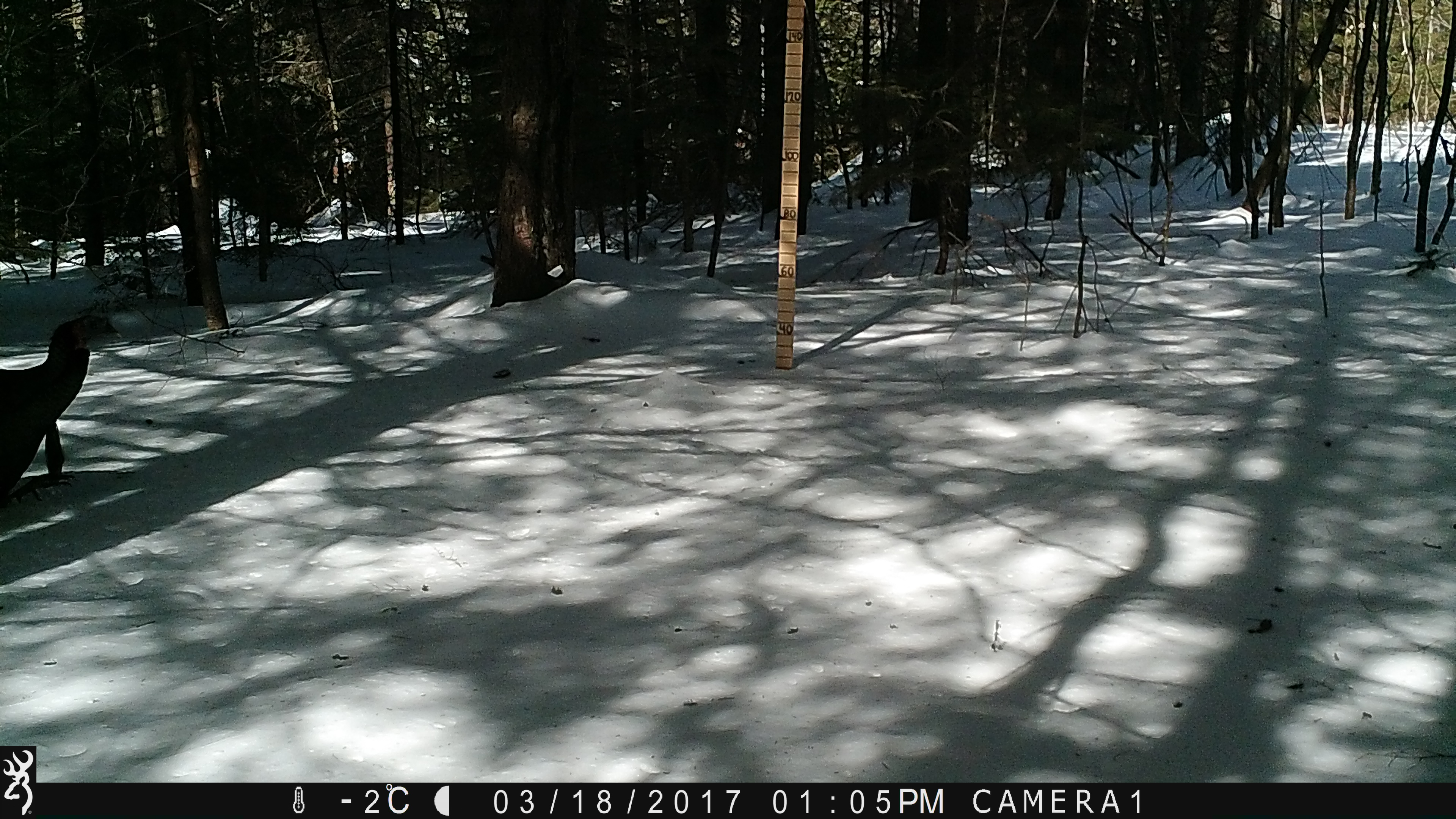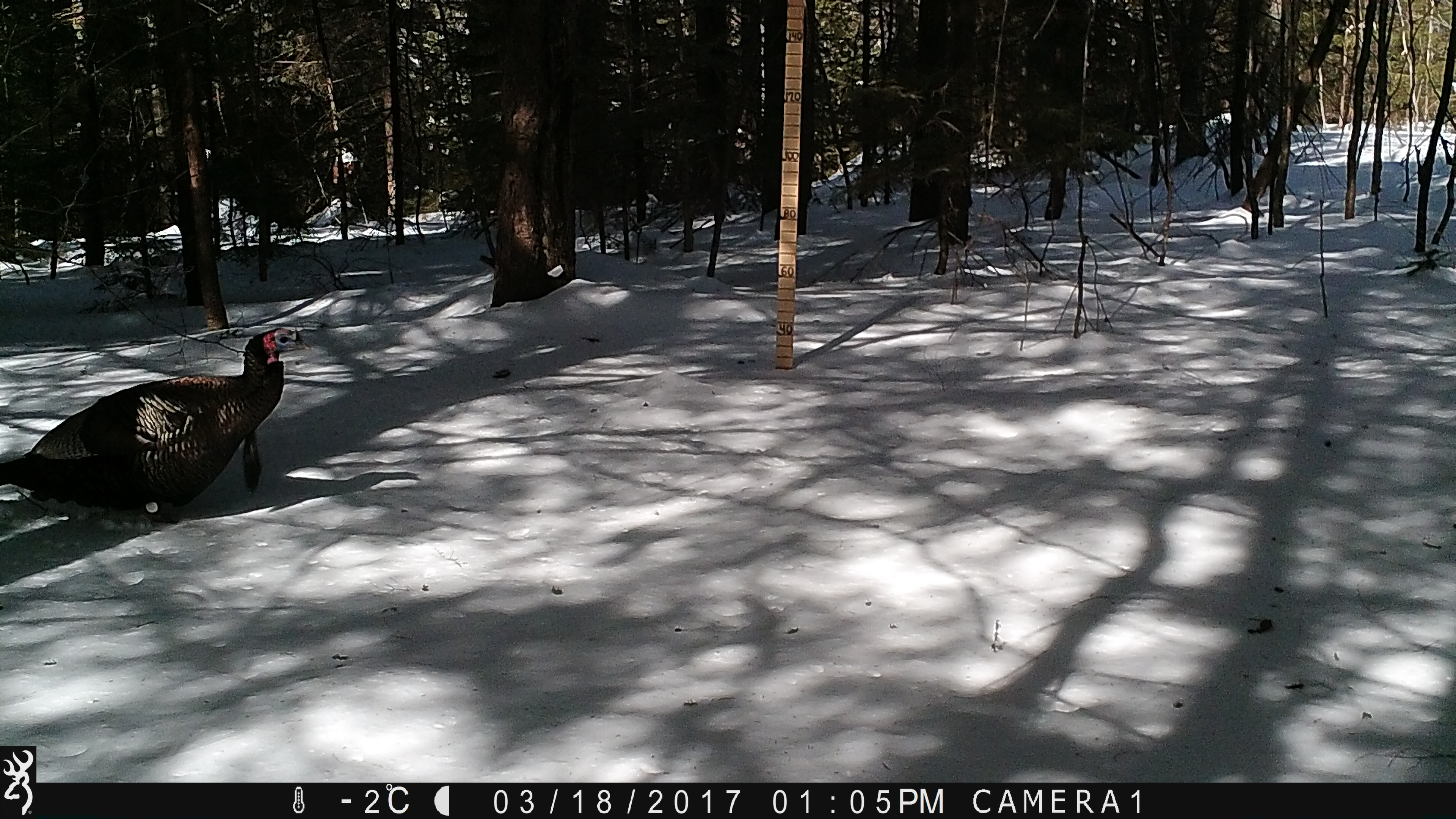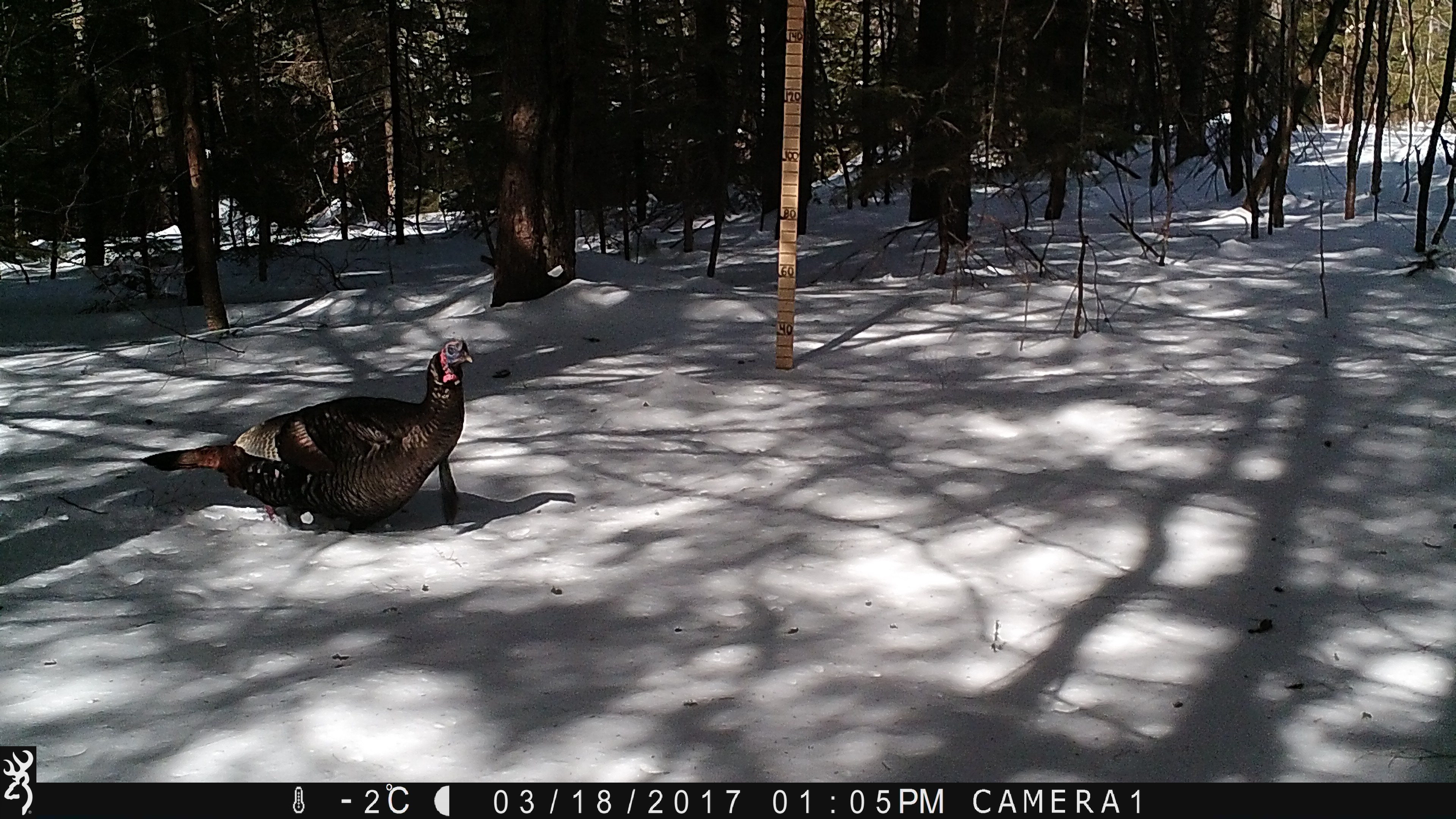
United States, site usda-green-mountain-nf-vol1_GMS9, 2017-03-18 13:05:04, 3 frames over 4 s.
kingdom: Animalia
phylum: Chordata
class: Aves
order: Galliformes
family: Phasianidae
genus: Meleagris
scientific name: Meleagris gallopavo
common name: wild turkey